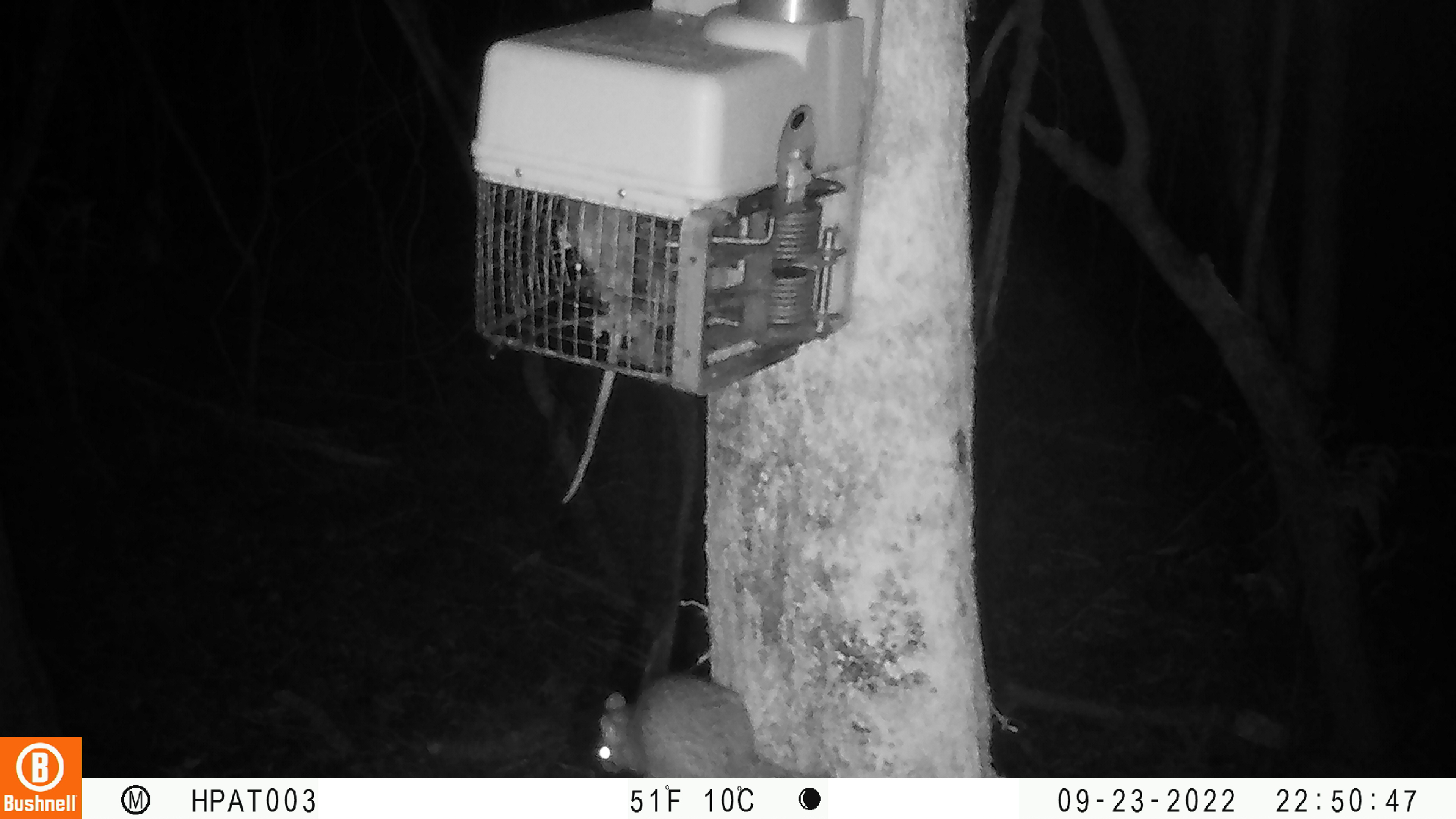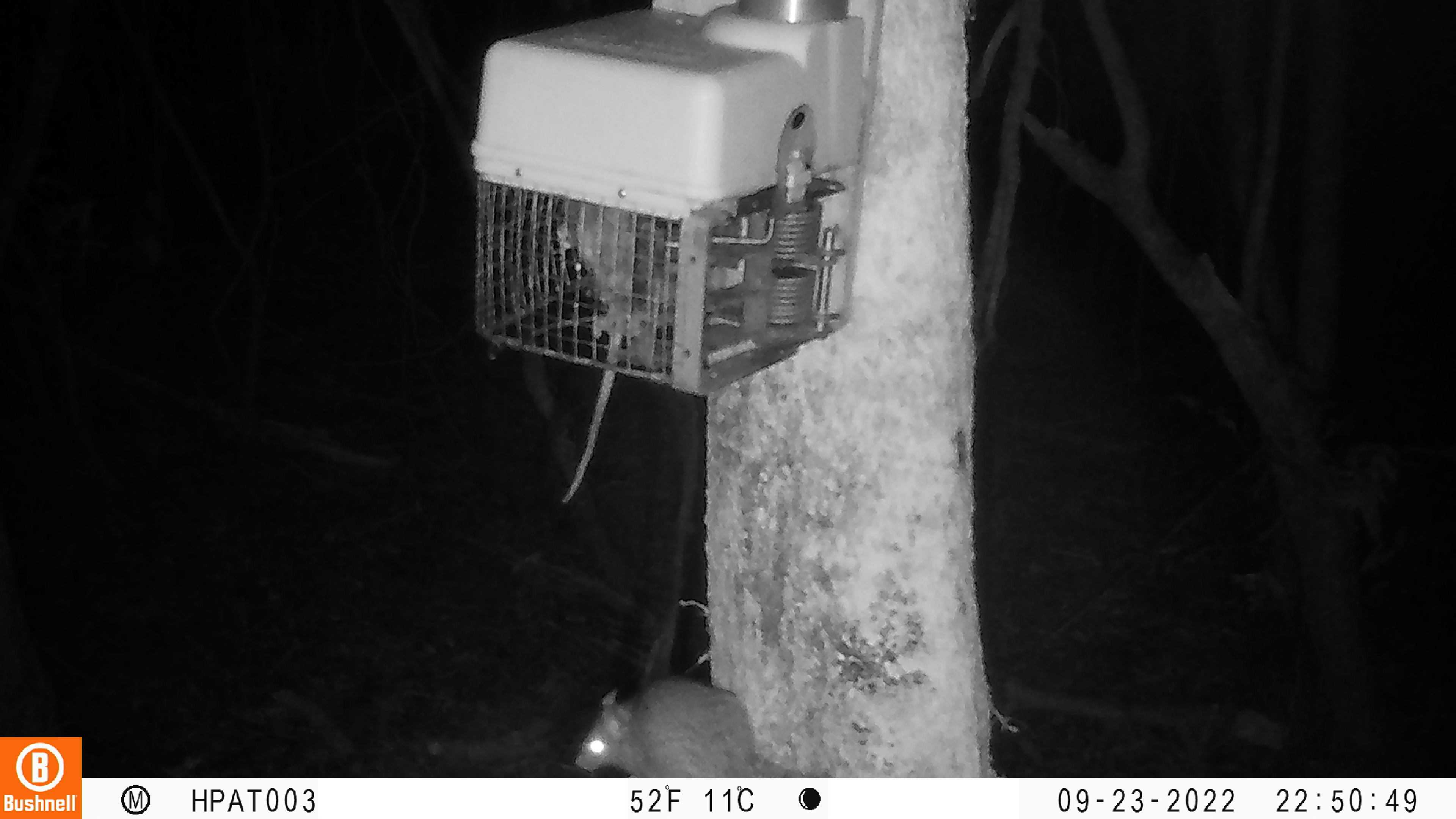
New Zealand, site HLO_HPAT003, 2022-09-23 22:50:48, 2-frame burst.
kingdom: Animalia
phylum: Chordata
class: Mammalia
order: Rodentia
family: Muridae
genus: Rattus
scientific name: Rattus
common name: rat